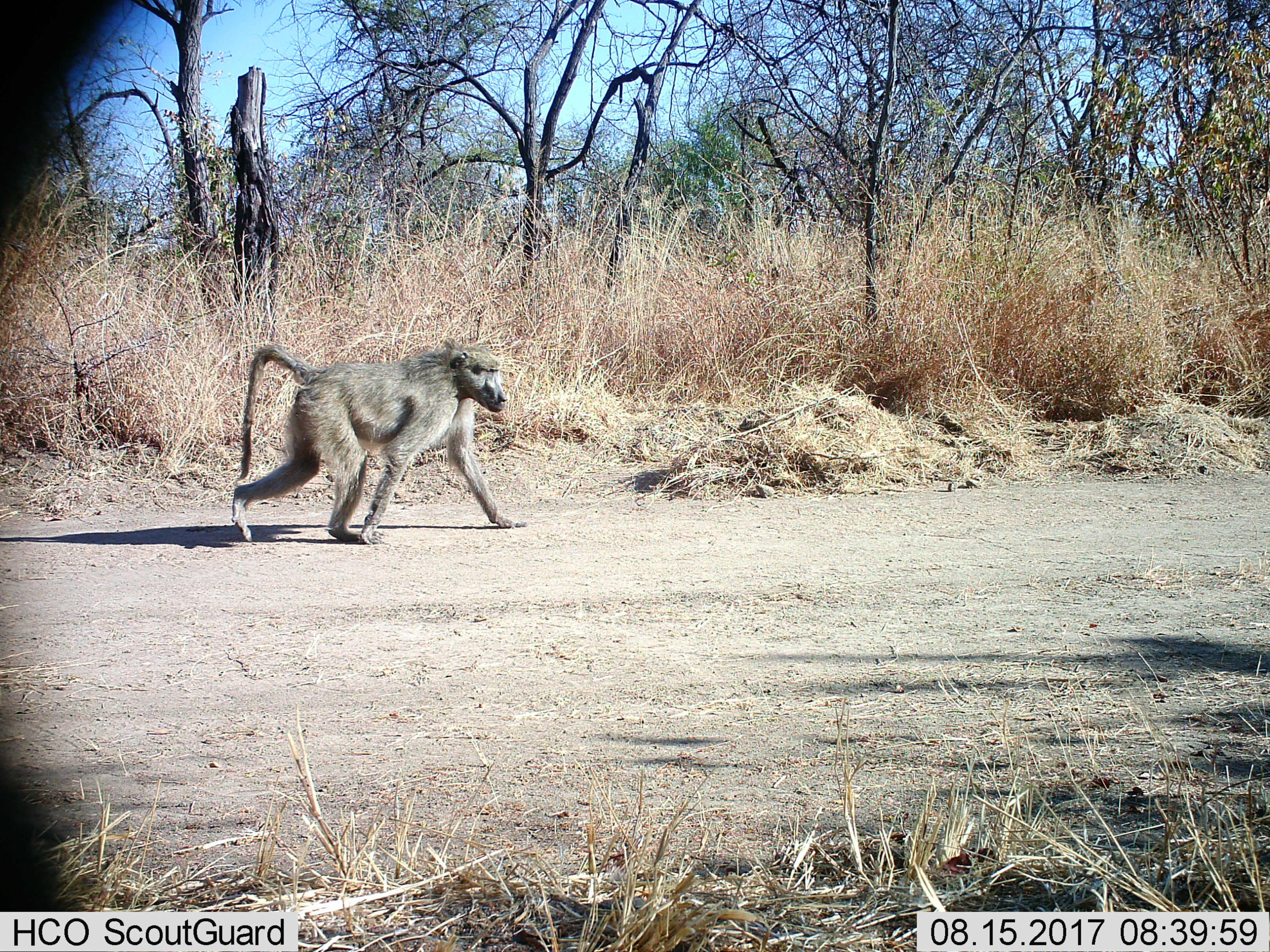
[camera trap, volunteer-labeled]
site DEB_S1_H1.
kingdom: Animalia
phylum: Chordata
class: Mammalia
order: Primates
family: Cercopithecidae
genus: Papio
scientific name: Papio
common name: baboon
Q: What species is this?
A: Baboon (Papio).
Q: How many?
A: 1.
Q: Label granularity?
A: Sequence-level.